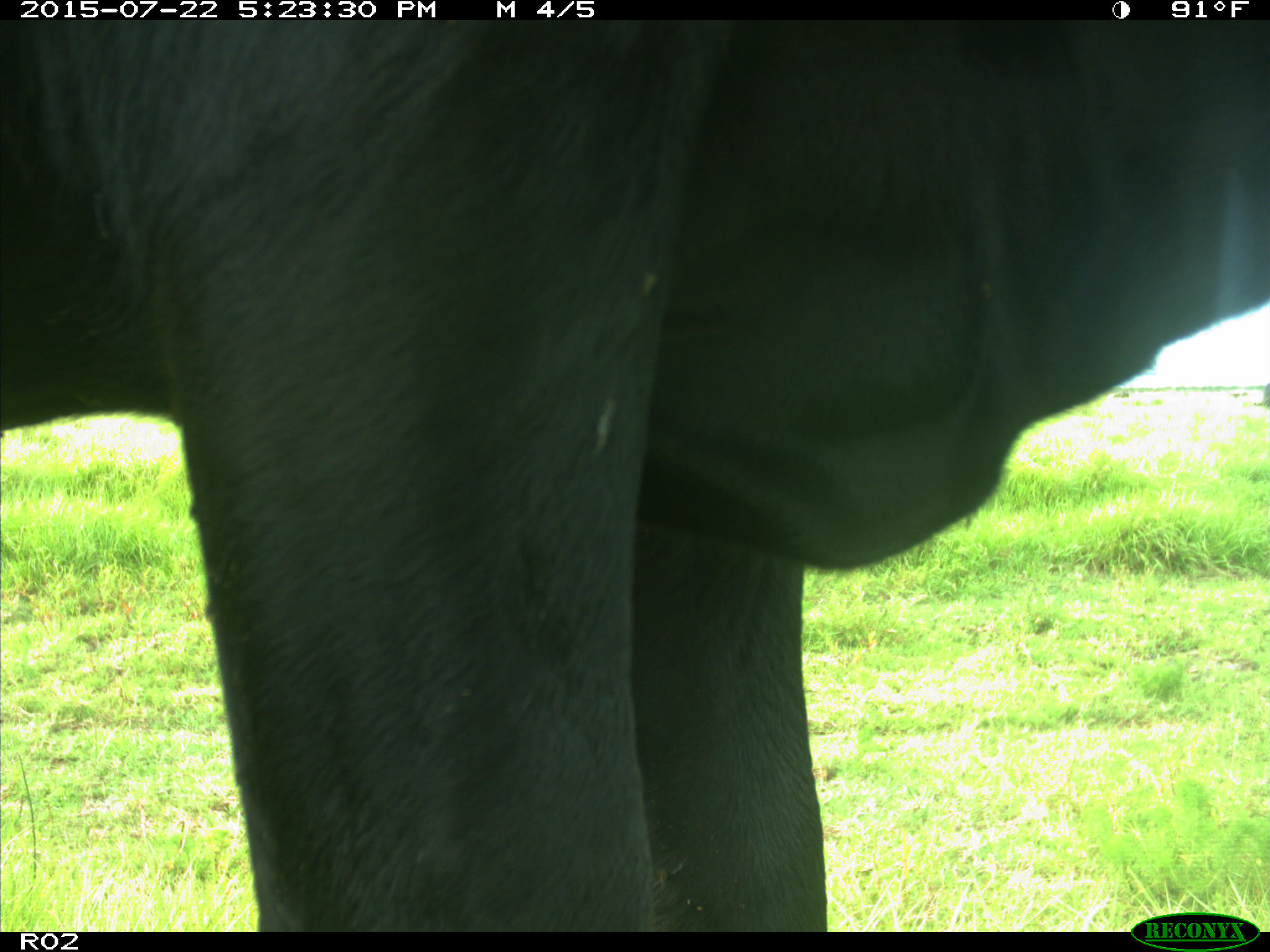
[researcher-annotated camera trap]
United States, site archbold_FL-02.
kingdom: Animalia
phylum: Chordata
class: Mammalia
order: Artiodactyla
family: Bovidae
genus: Bos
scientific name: Bos taurus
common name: domestic cow